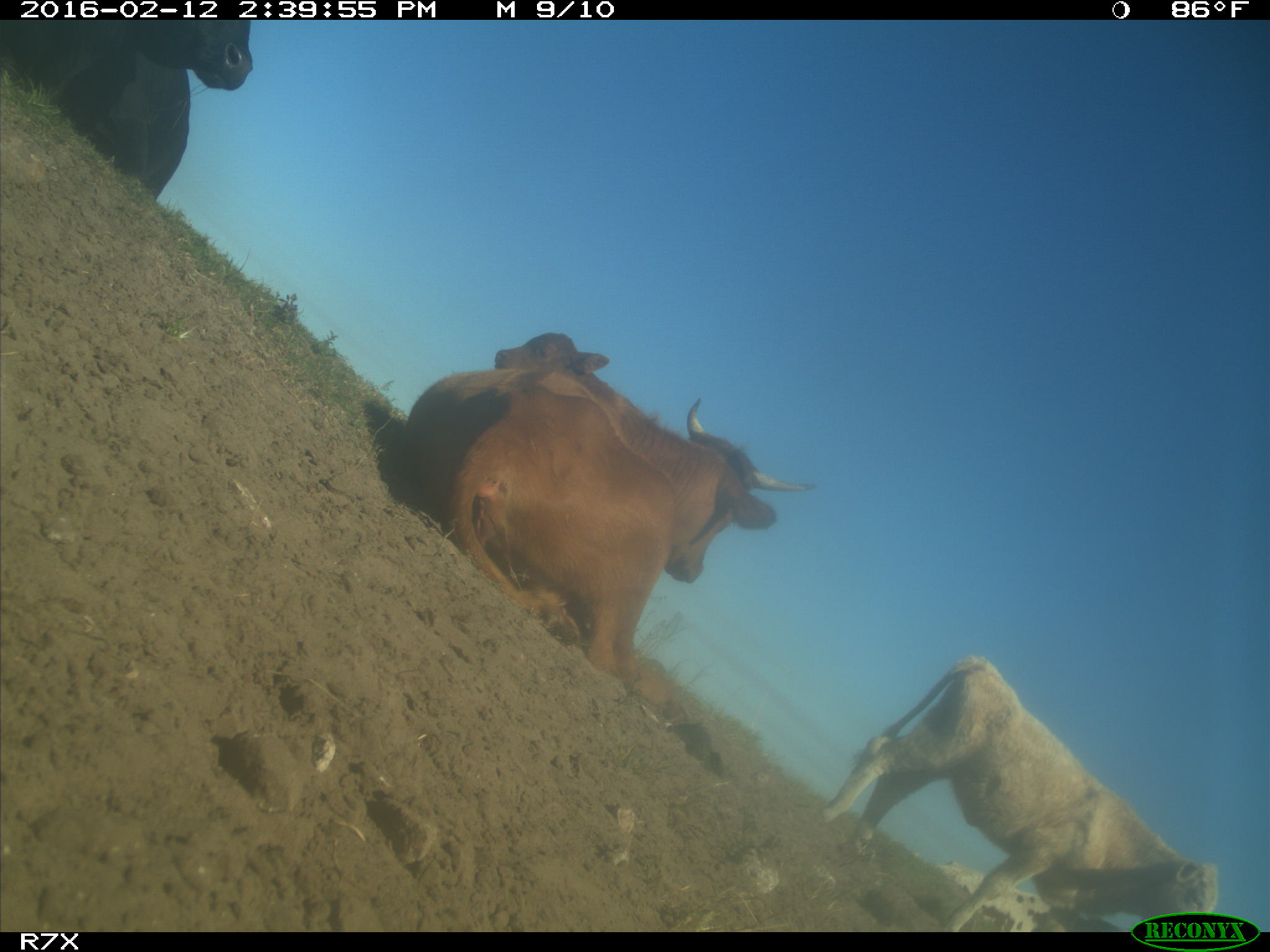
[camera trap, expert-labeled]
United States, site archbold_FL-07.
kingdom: Animalia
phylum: Chordata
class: Mammalia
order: Artiodactyla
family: Bovidae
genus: Bos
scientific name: Bos taurus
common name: domestic cow